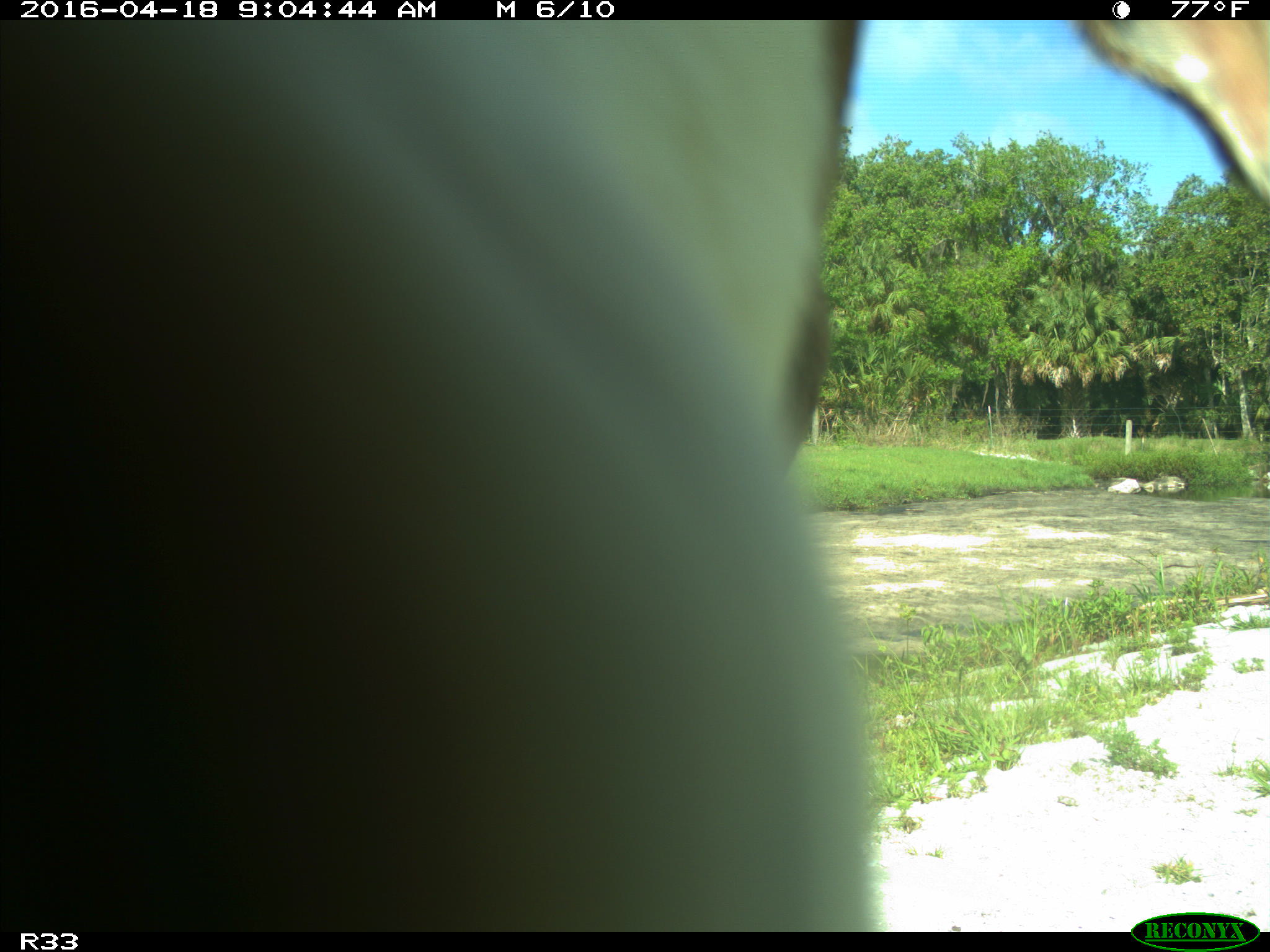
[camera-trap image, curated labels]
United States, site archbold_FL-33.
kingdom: Animalia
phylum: Chordata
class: Mammalia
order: Artiodactyla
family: Bovidae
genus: Bos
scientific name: Bos taurus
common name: domestic cow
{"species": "Bos taurus (domestic cow)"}